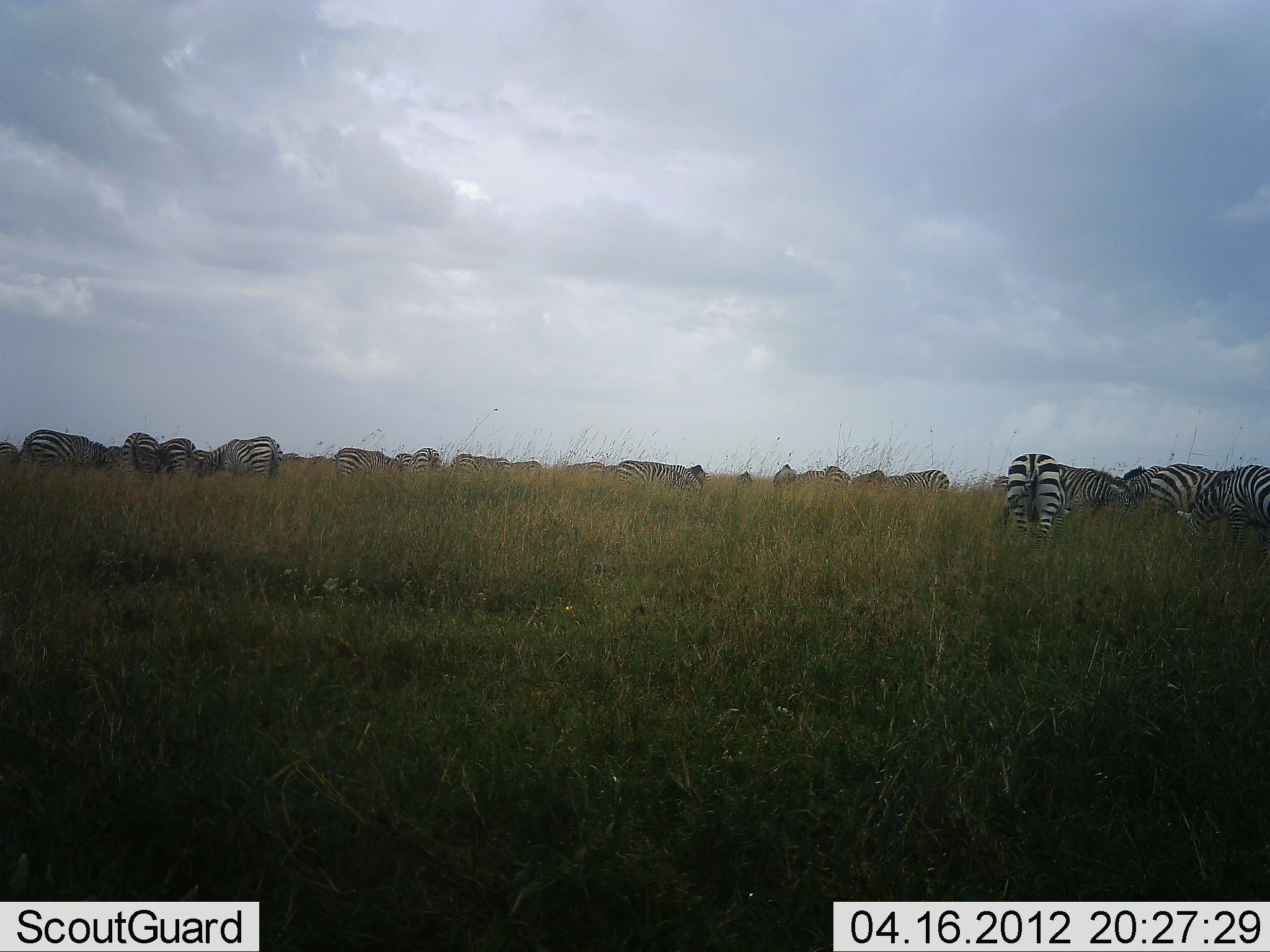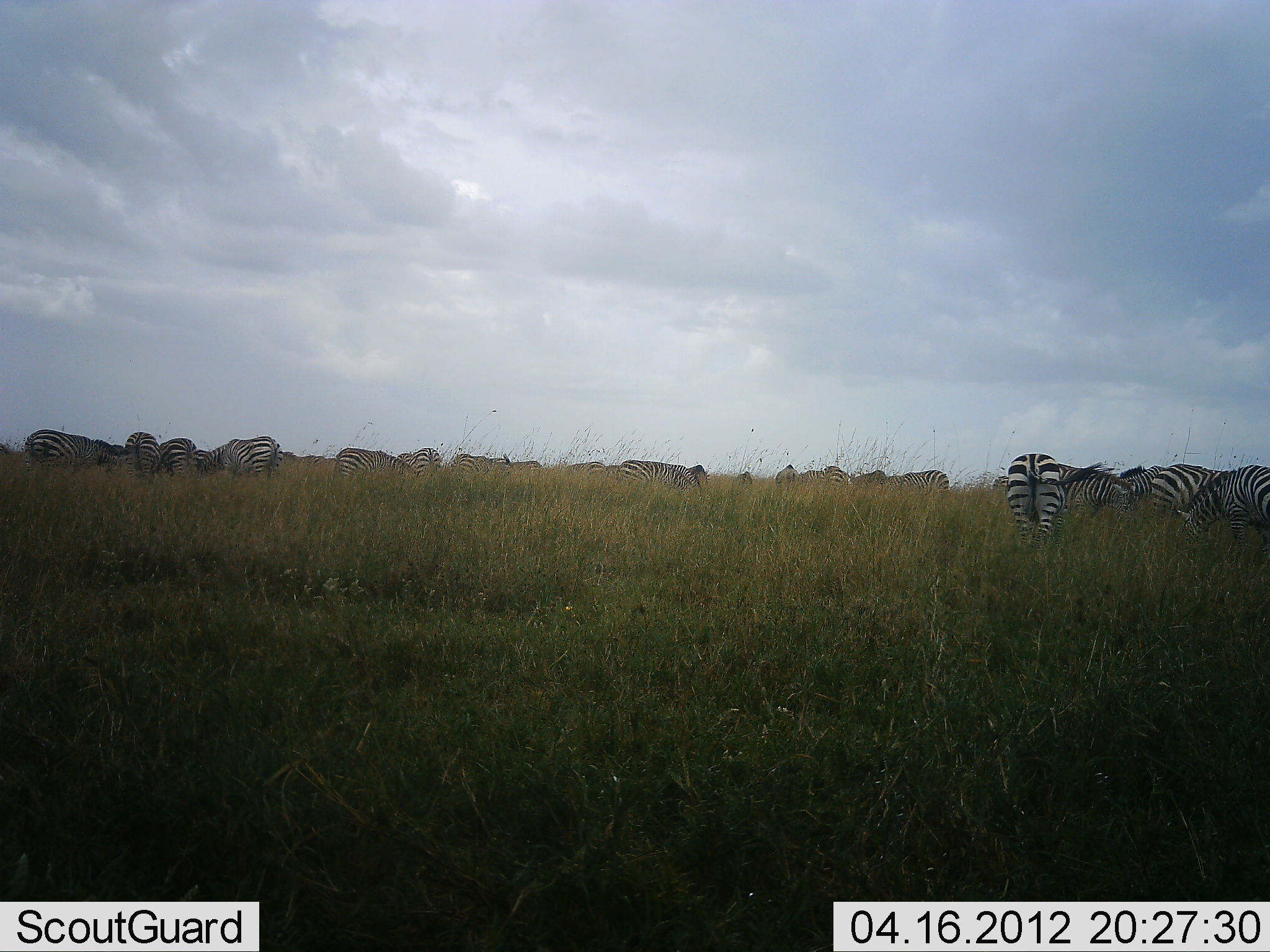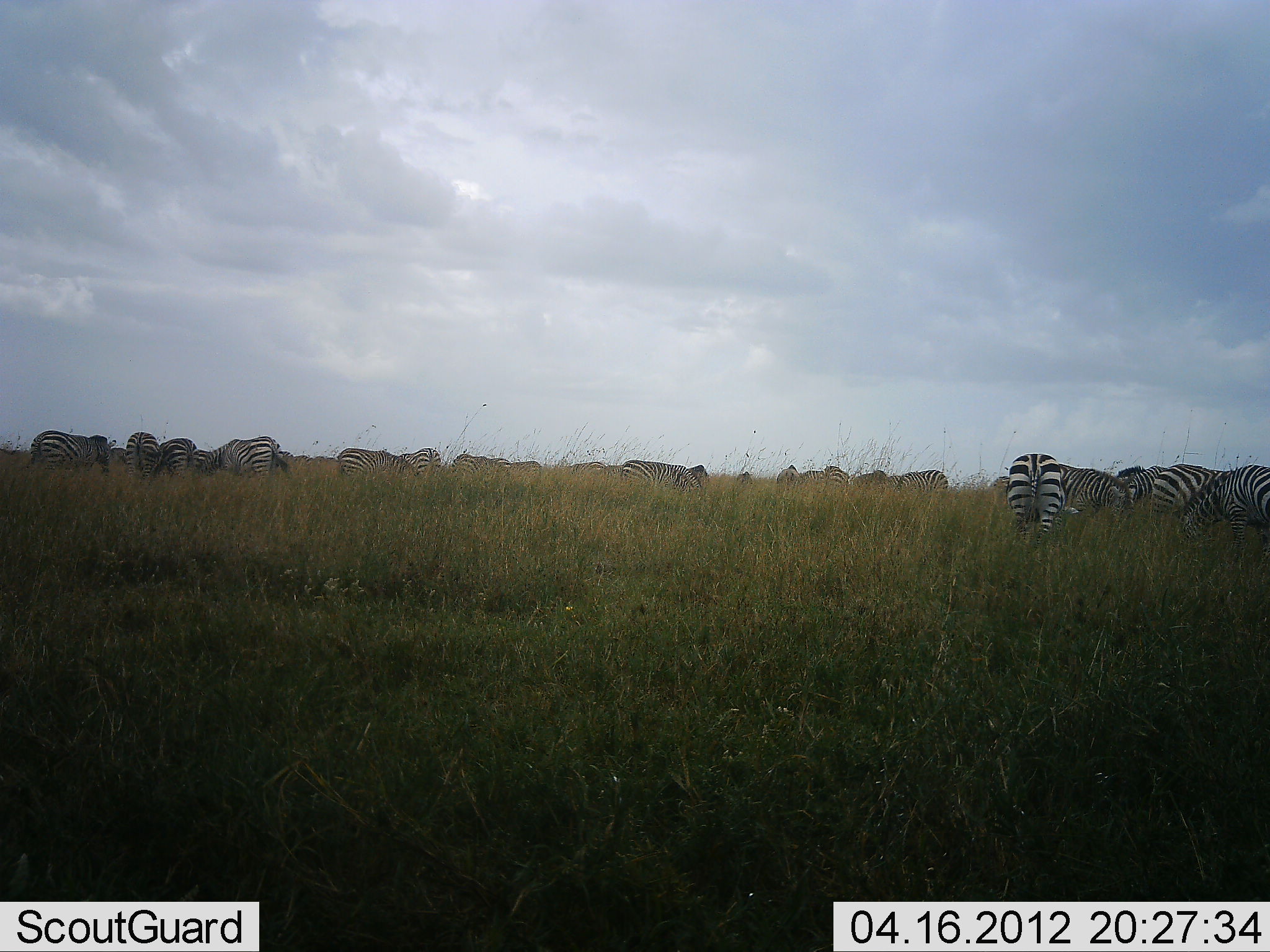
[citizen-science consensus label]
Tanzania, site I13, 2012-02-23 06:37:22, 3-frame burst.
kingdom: Animalia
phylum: Chordata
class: Mammalia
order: Perissodactyla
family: Equidae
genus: Equus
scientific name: Equus quagga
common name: plains zebra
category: zebra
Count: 11-50.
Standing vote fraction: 43%.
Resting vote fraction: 14%.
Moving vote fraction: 0%.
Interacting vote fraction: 0%.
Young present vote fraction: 0%.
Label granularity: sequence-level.